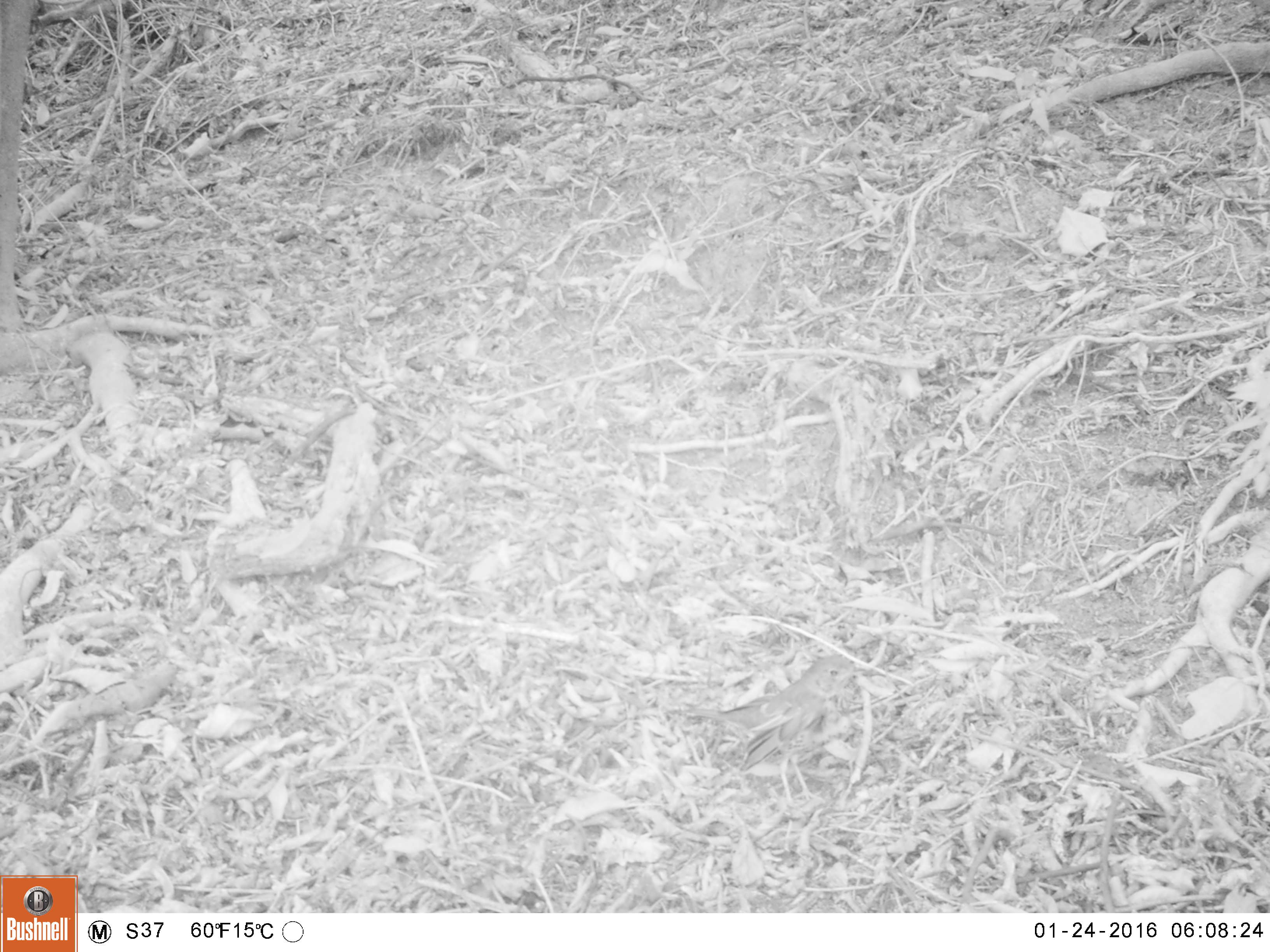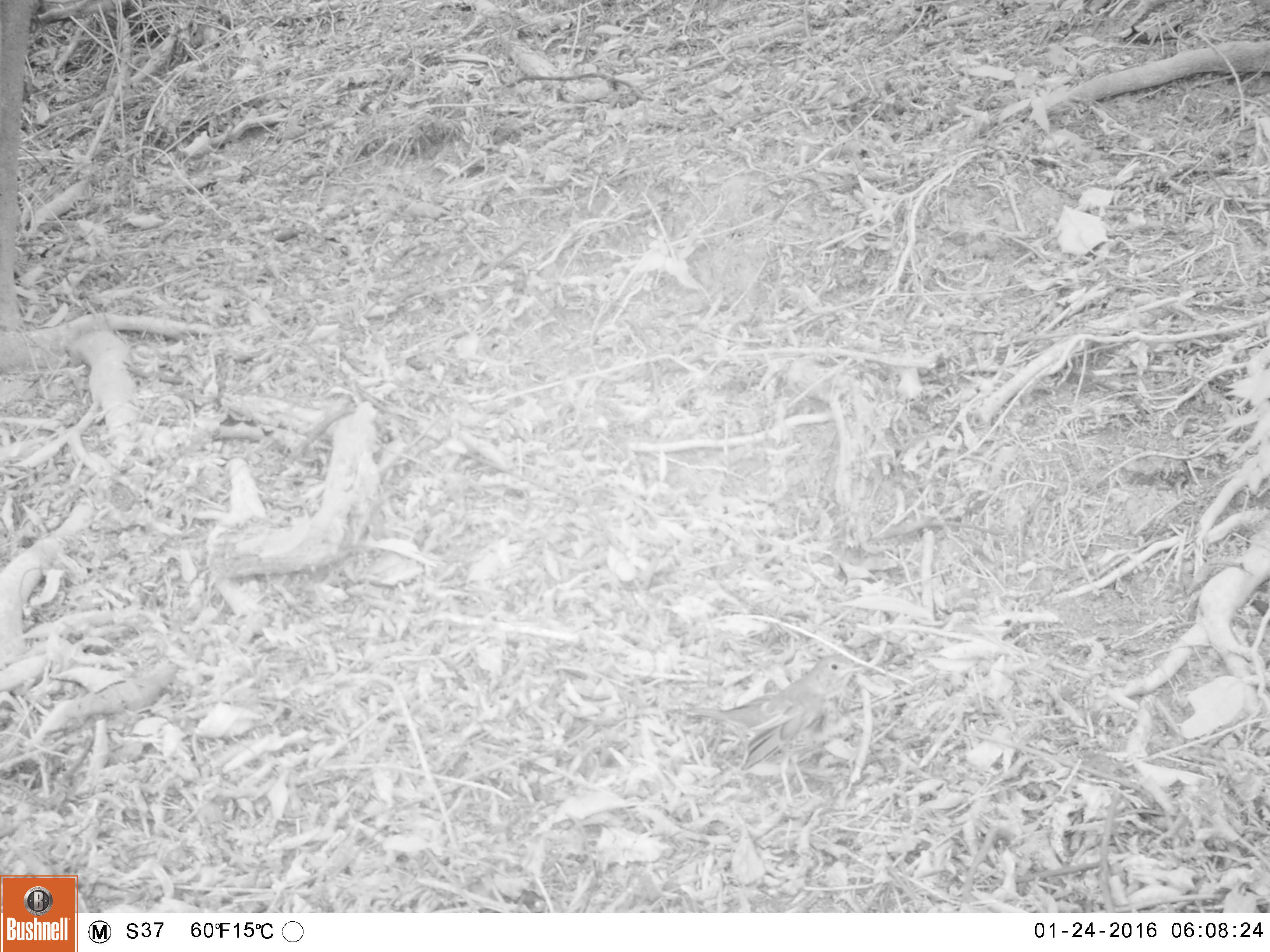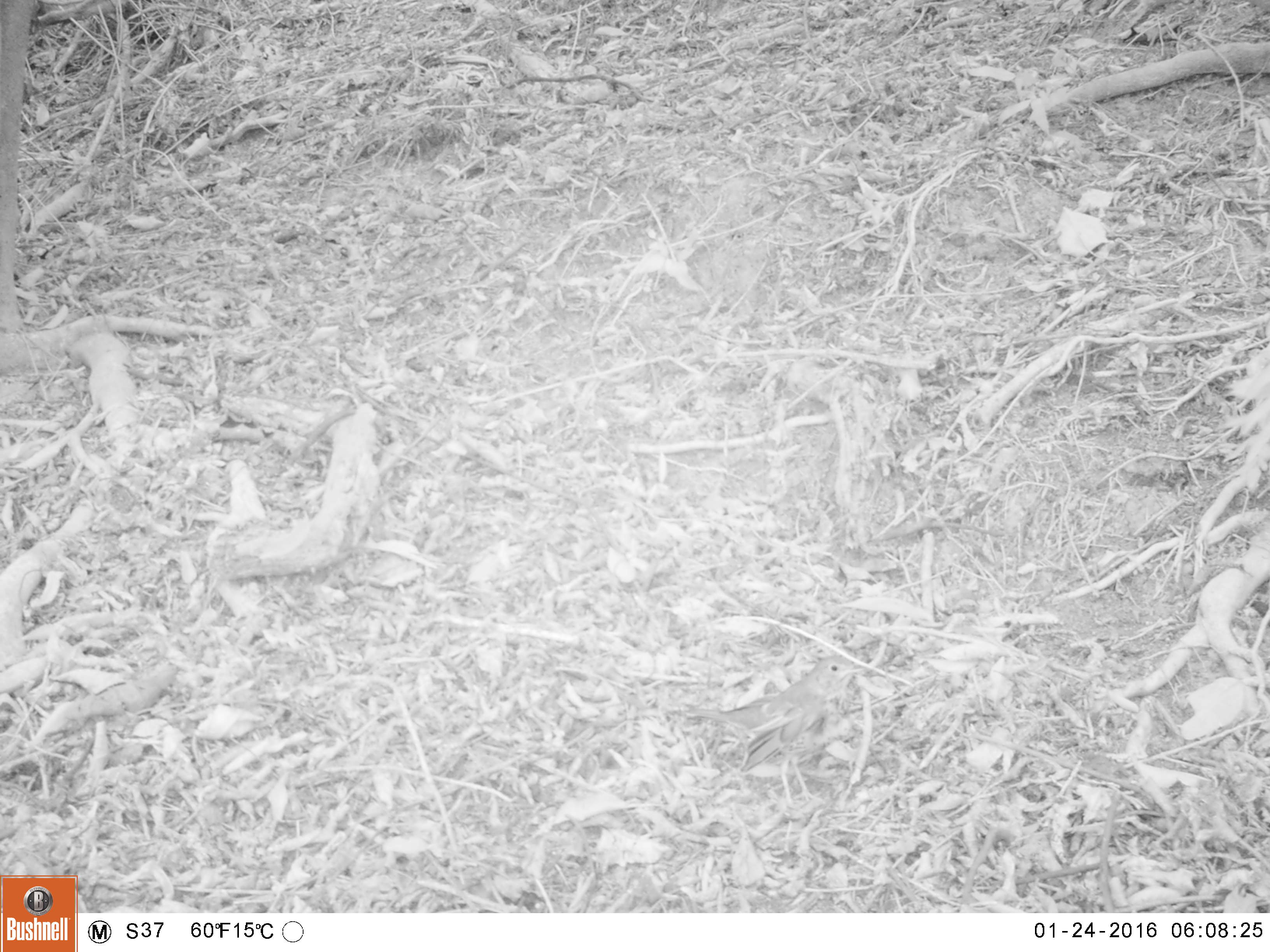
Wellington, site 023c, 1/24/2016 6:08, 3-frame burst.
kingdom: Animalia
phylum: Chordata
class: Aves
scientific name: Aves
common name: bird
Bird (Aves).